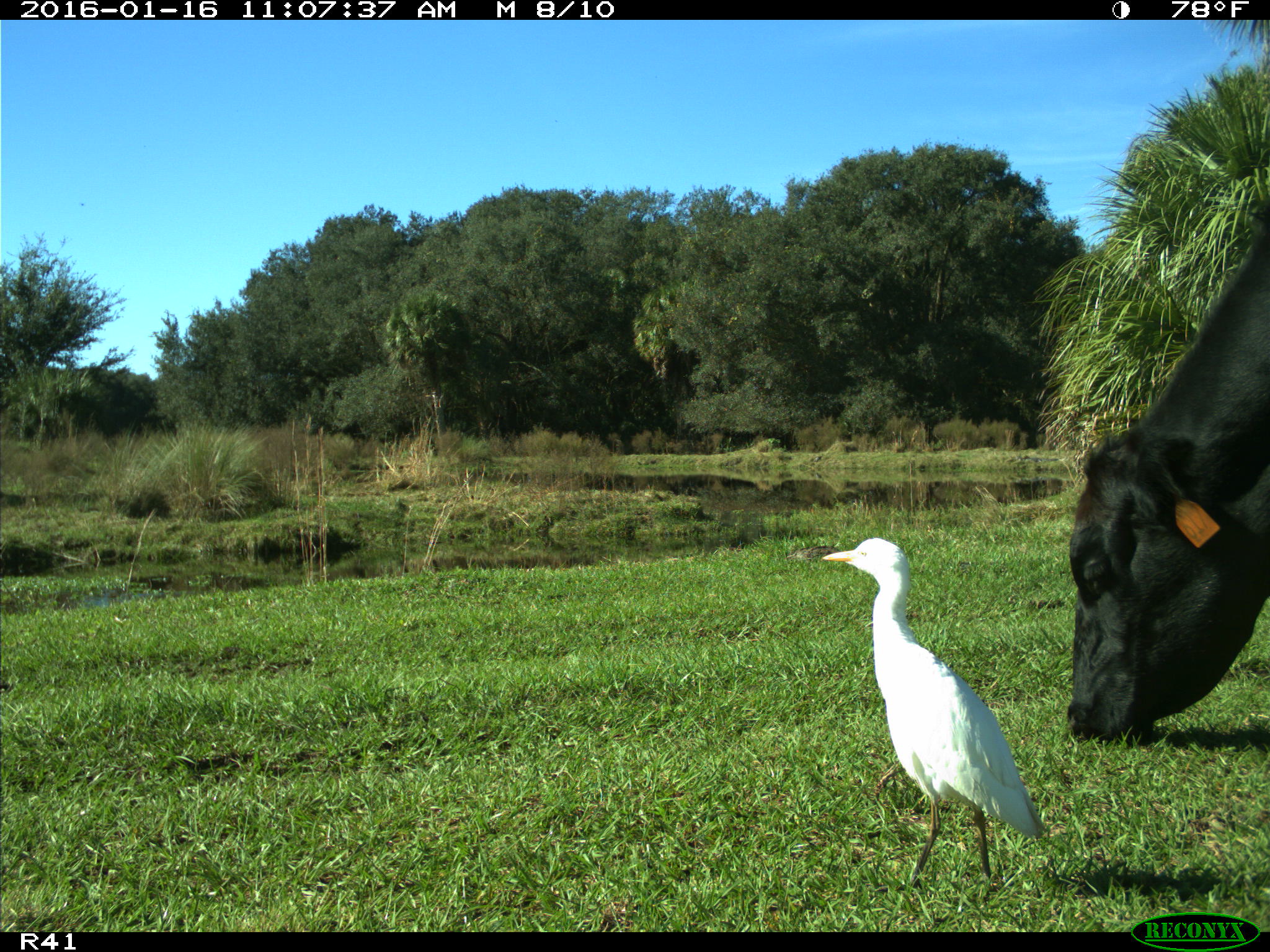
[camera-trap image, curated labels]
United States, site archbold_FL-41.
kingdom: Animalia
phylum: Chordata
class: Mammalia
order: Artiodactyla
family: Bovidae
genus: Bos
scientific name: Bos taurus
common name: domestic cow